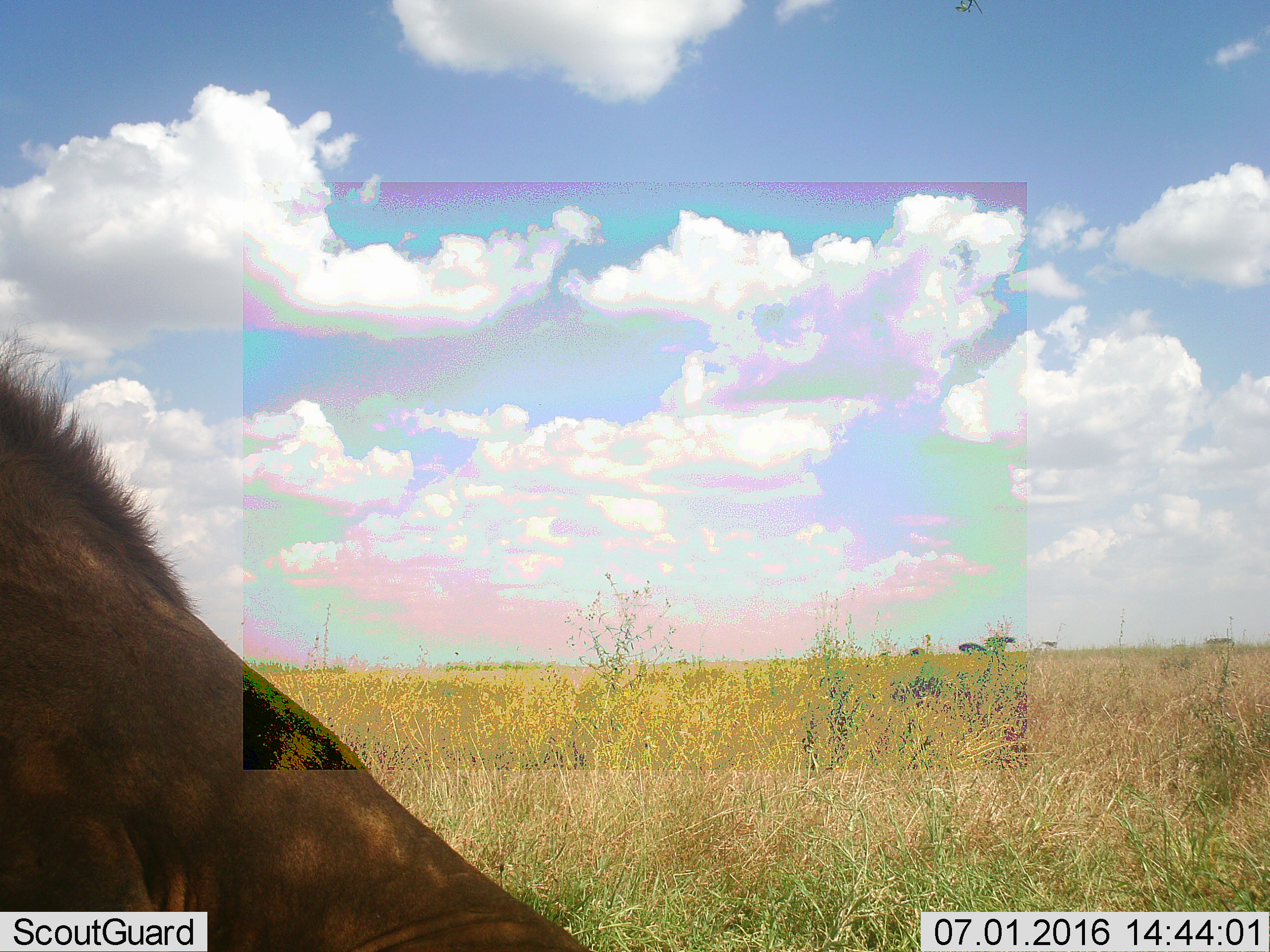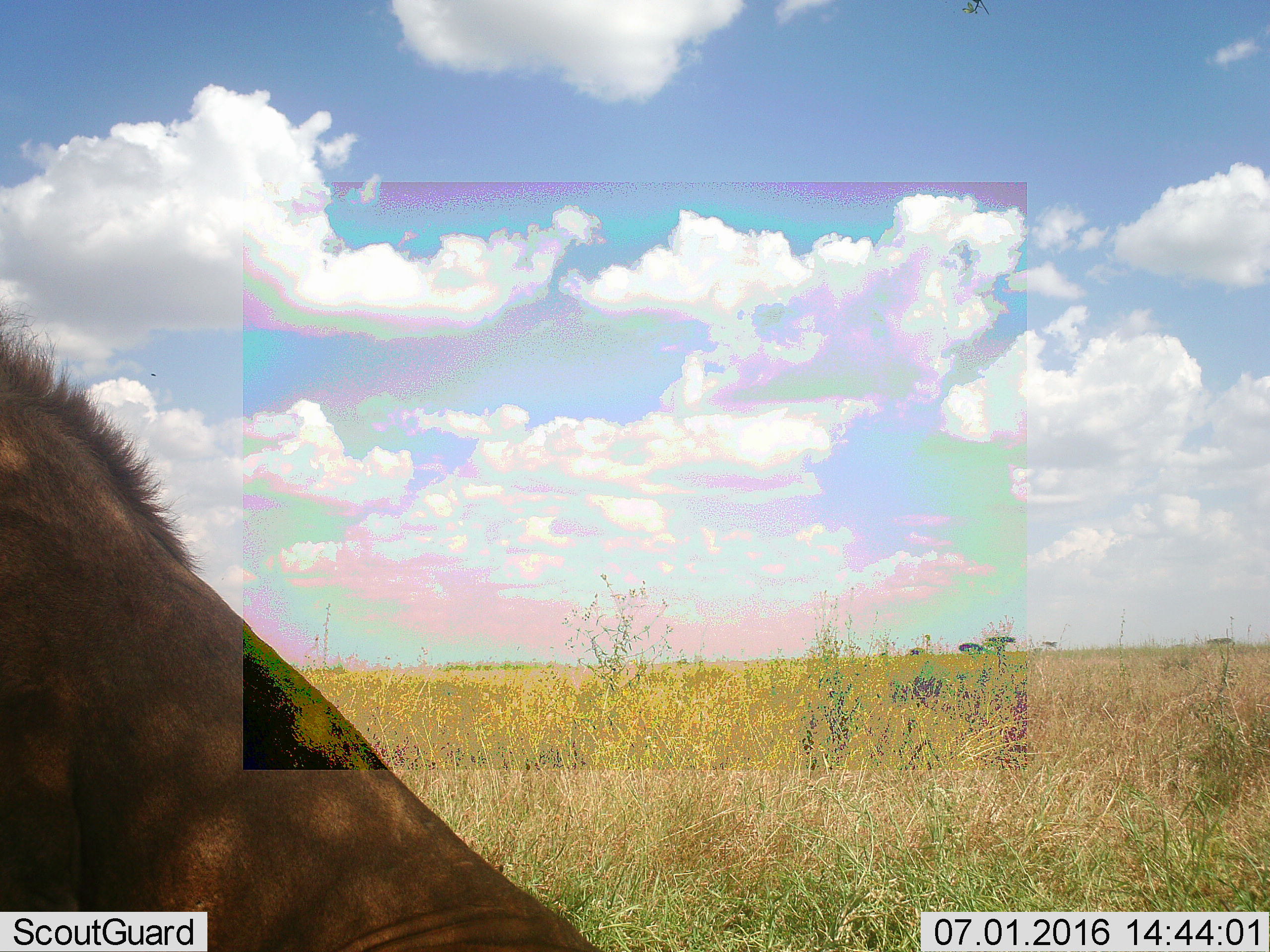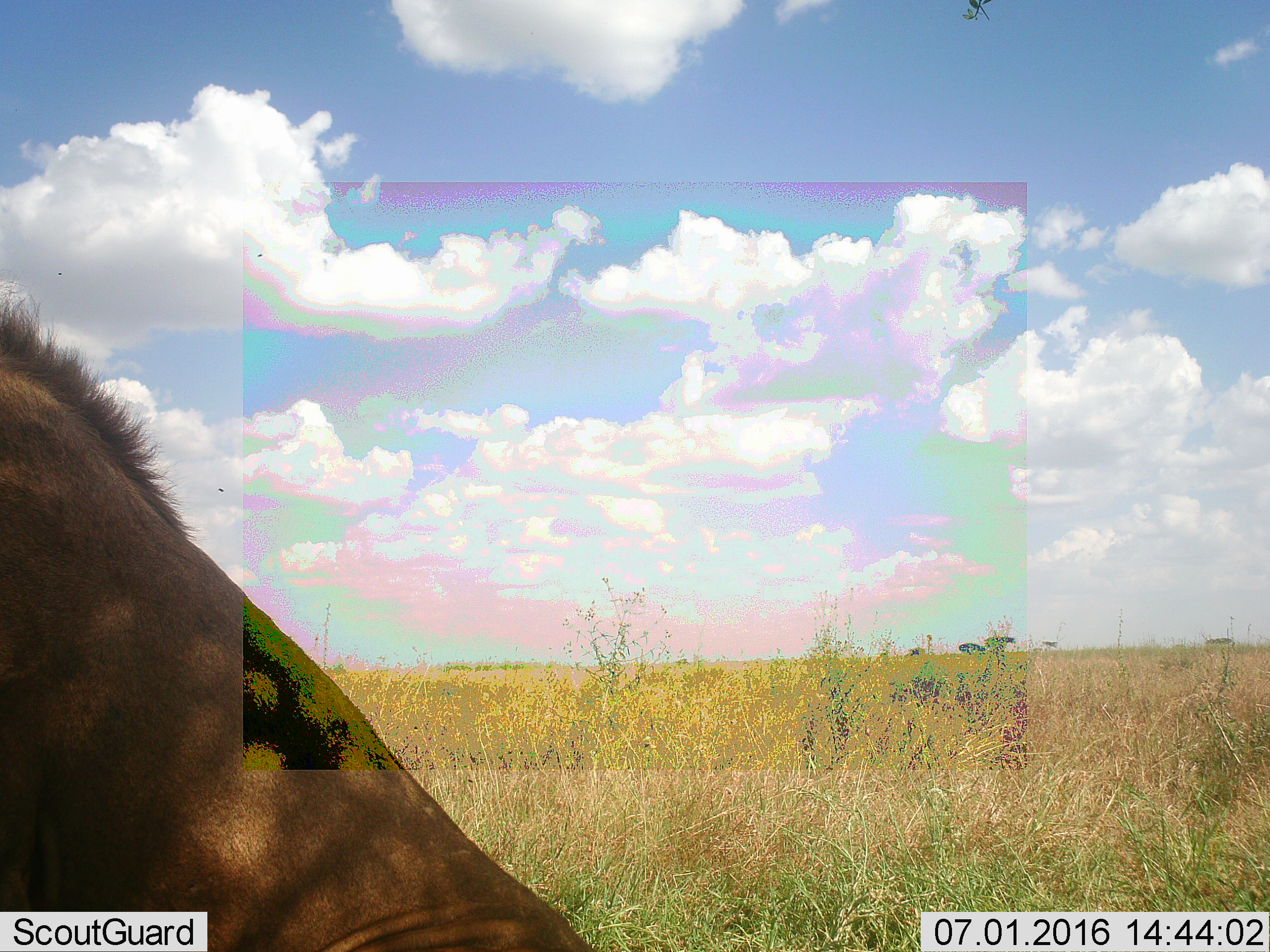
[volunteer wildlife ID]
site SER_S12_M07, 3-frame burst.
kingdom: Animalia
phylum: Chordata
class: Mammalia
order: Carnivora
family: Felidae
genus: Panthera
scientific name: Panthera leo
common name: lion male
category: lionmale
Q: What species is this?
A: Lionmale (lion male) (Panthera leo).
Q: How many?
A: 1.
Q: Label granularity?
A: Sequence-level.